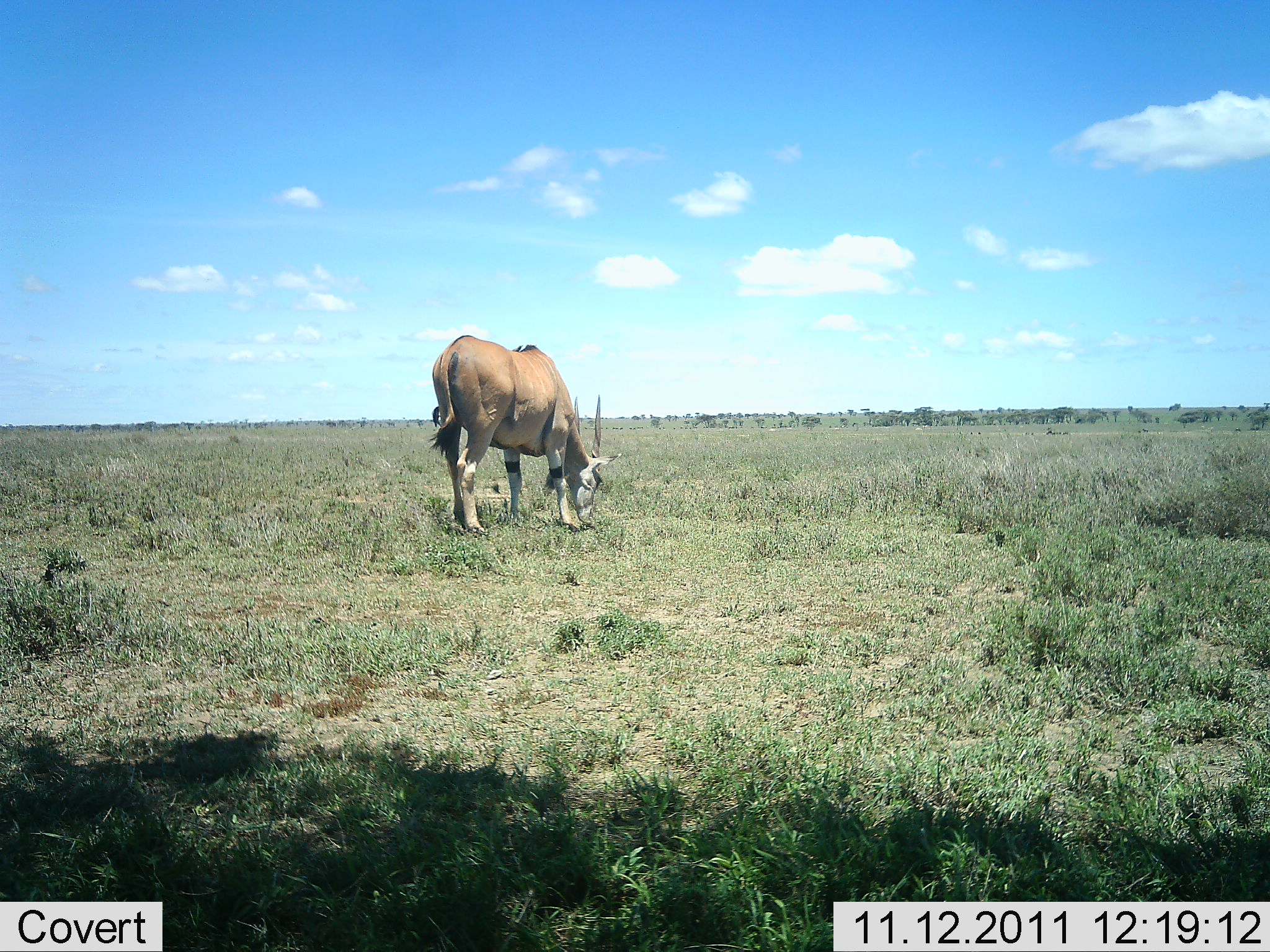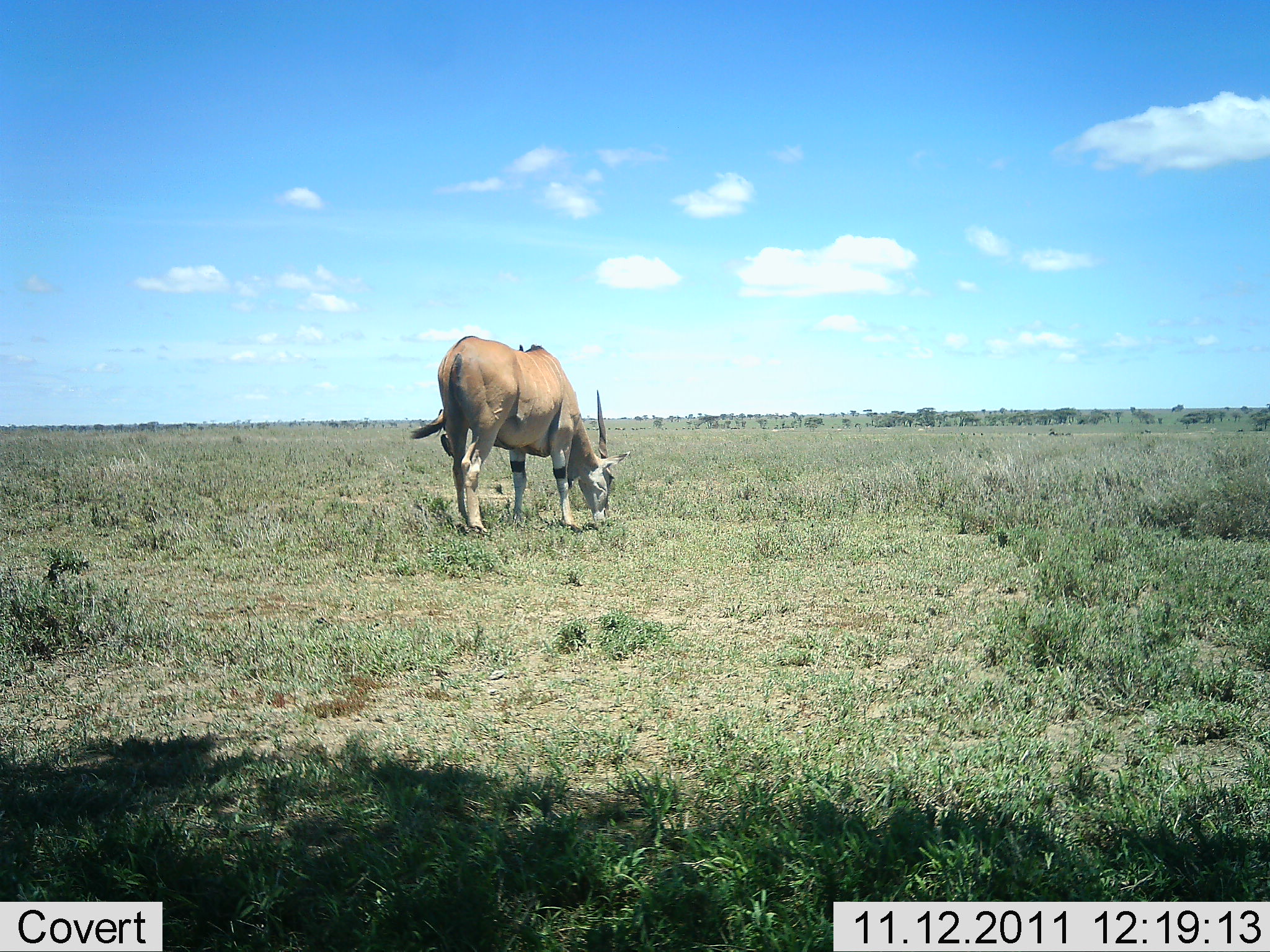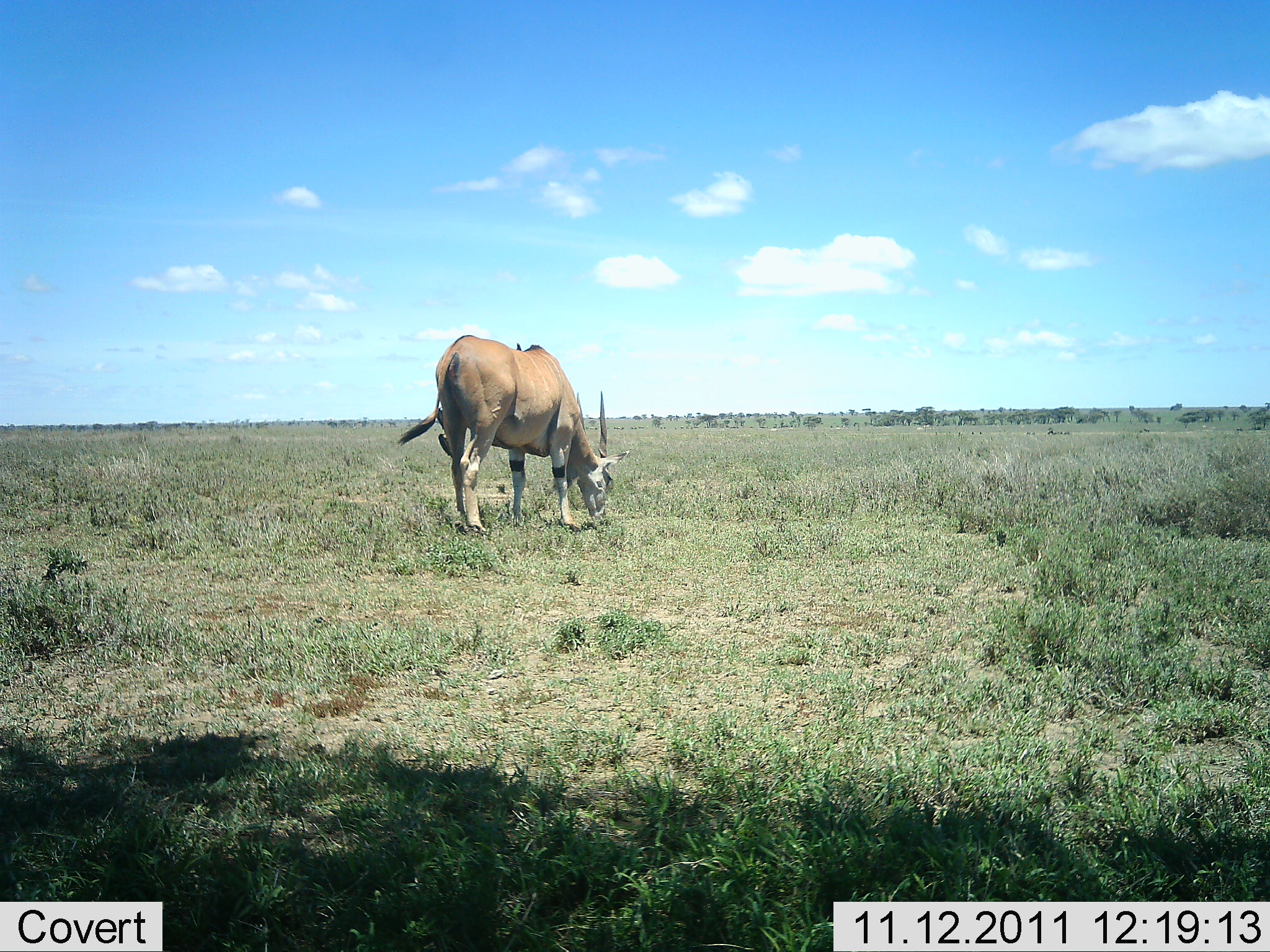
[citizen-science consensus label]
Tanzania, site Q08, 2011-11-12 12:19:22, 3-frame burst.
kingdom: Animalia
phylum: Chordata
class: Mammalia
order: Artiodactyla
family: Bovidae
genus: Tragelaphus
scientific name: Tragelaphus oryx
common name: eland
Eland (Tragelaphus oryx), count 1. Behavior (volunteer vote fractions): standing 30%, resting 0%, moving 0%, interacting 0%. Young present (vote fraction): 0%. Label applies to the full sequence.